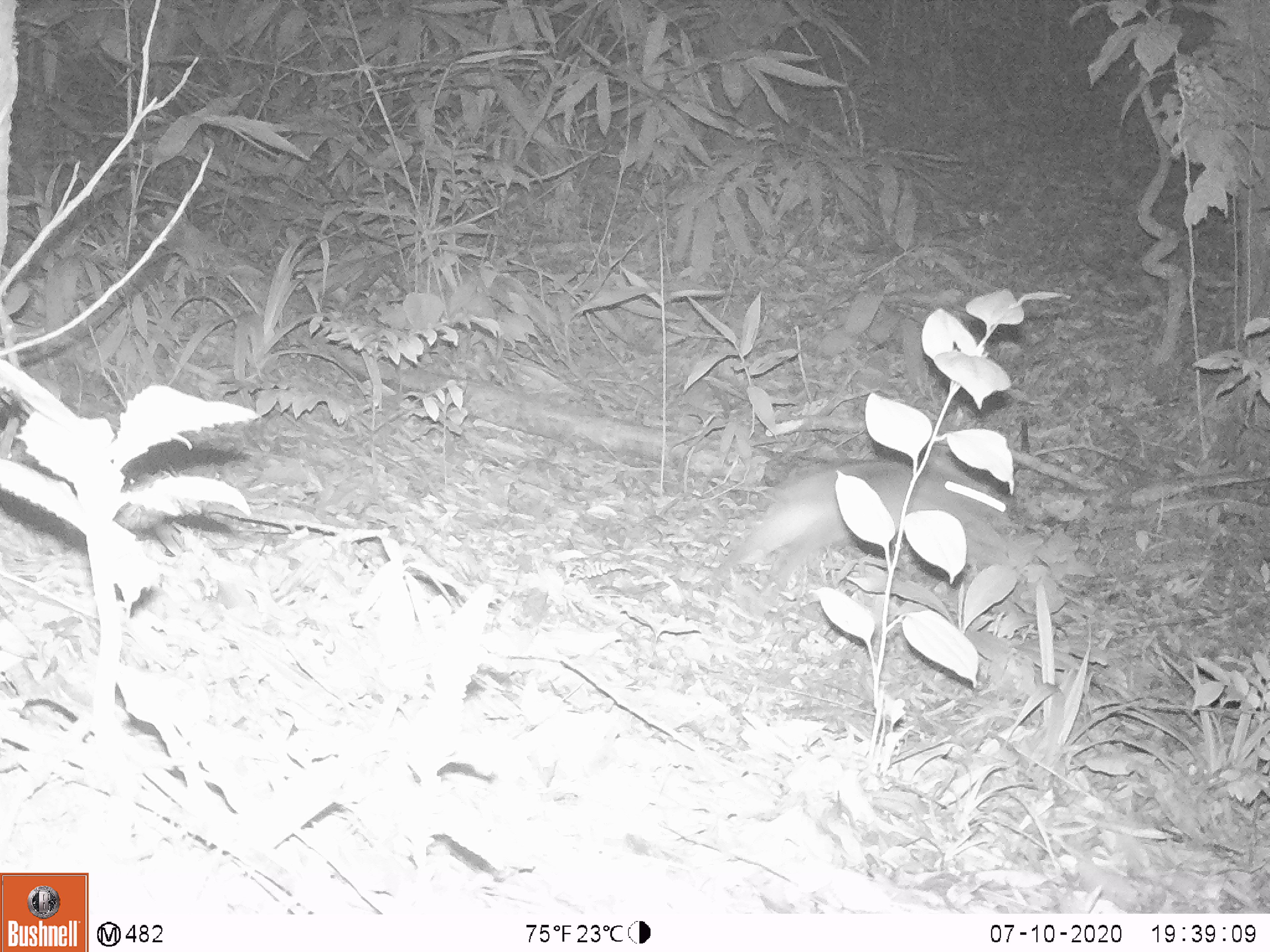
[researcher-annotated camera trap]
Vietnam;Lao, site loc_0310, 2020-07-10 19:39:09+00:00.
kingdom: Animalia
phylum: Chordata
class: Mammalia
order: Lagomorpha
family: Leporidae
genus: Nesolagus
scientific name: Nesolagus timminsi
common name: annamite striped rabbit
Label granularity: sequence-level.